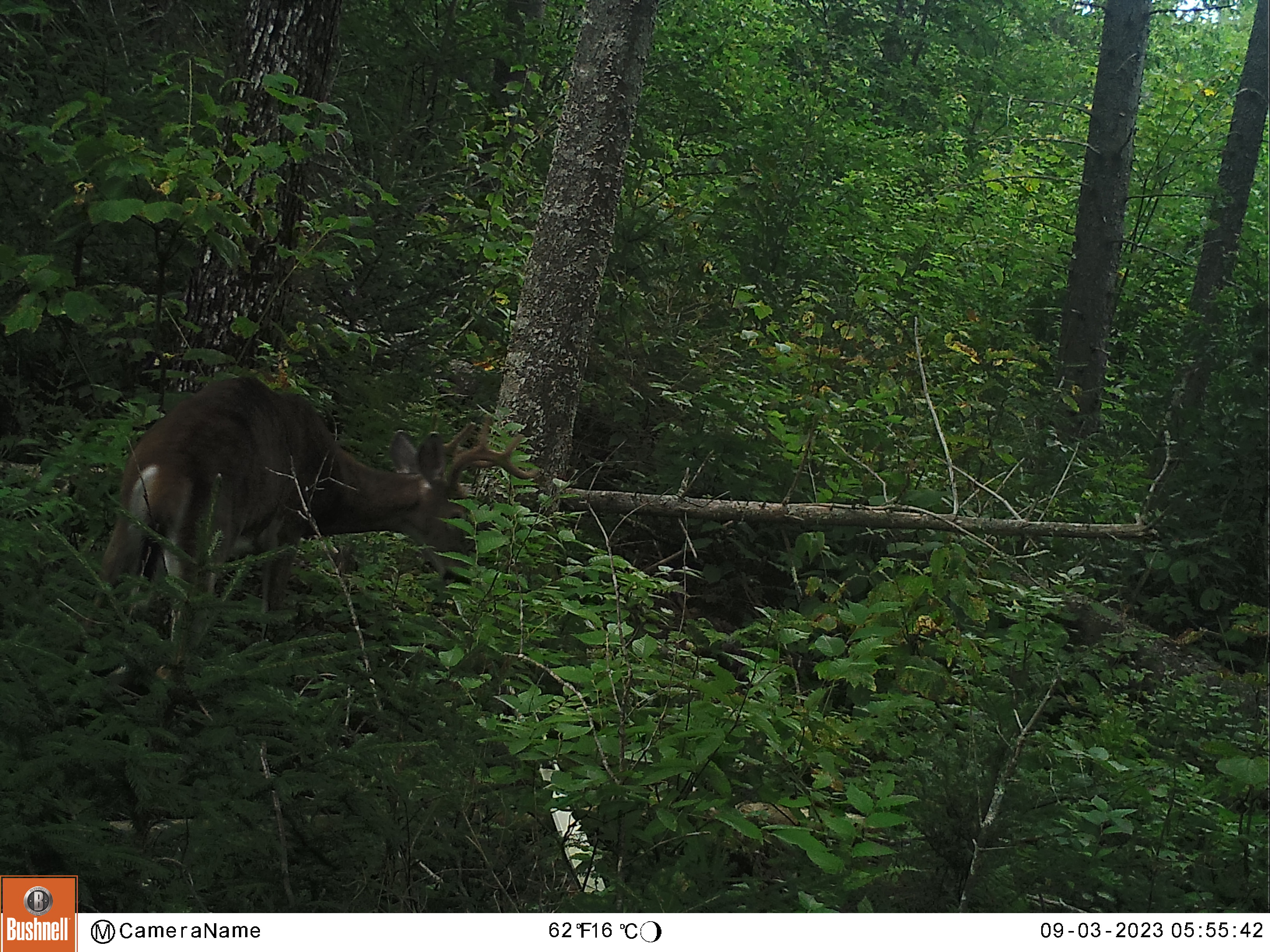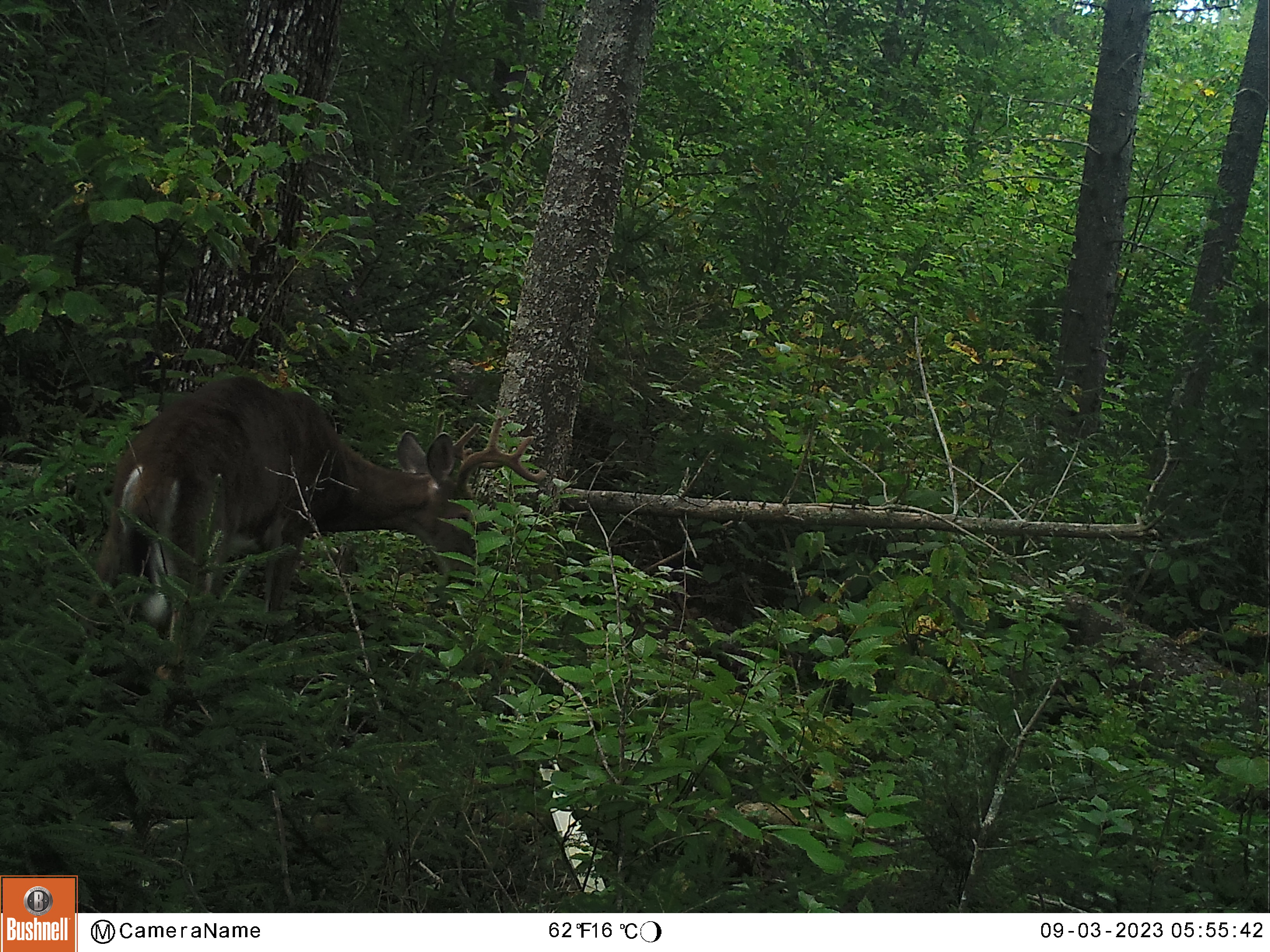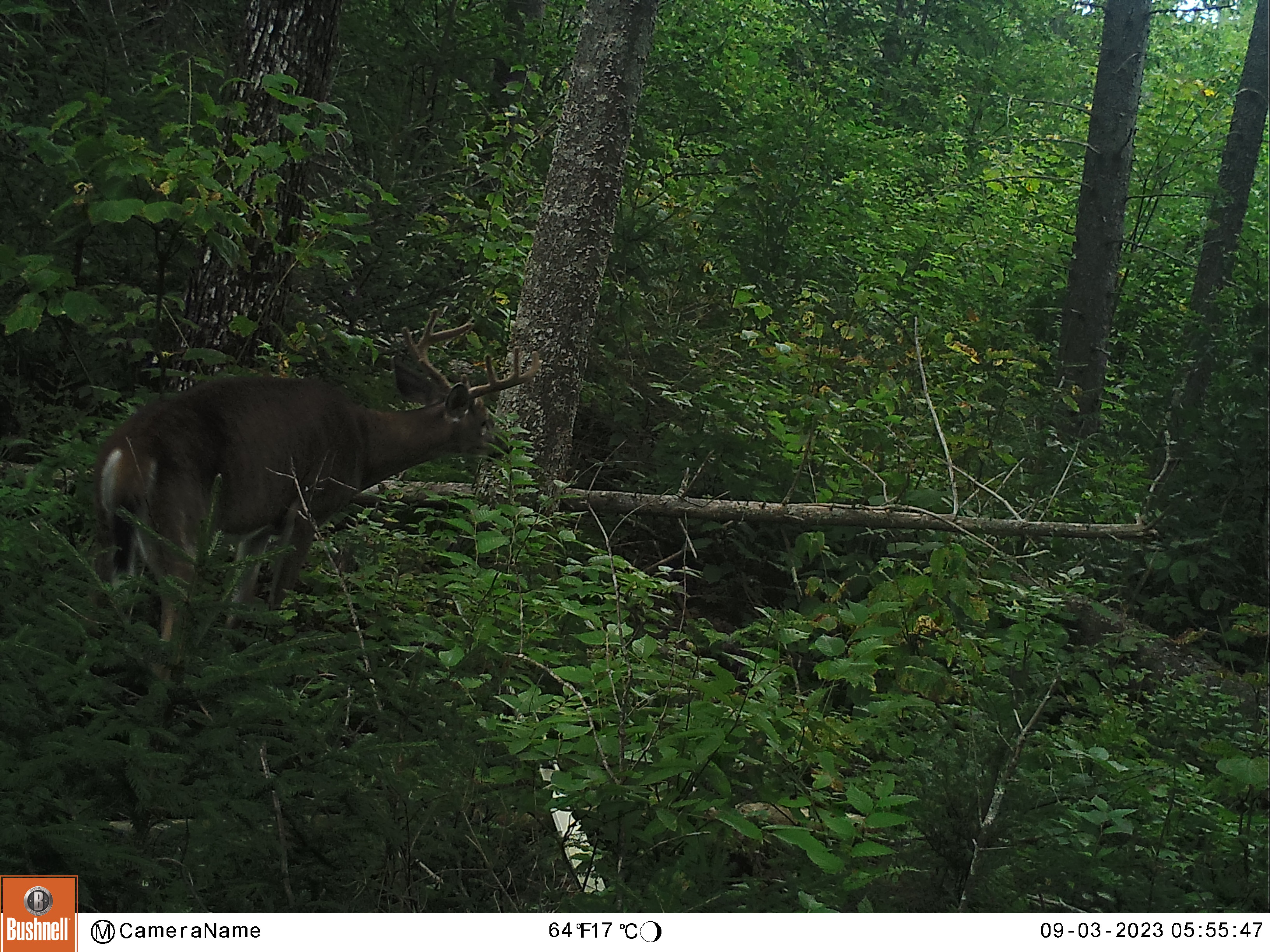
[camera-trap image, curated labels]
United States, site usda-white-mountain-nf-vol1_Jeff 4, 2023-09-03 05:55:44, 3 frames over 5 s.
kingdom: Animalia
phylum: Chordata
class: Mammalia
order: Artiodactyla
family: Cervidae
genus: Odocoileus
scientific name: Odocoileus virginianus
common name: white-tailed deer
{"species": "white-tailed deer (Odocoileus virginianus)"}